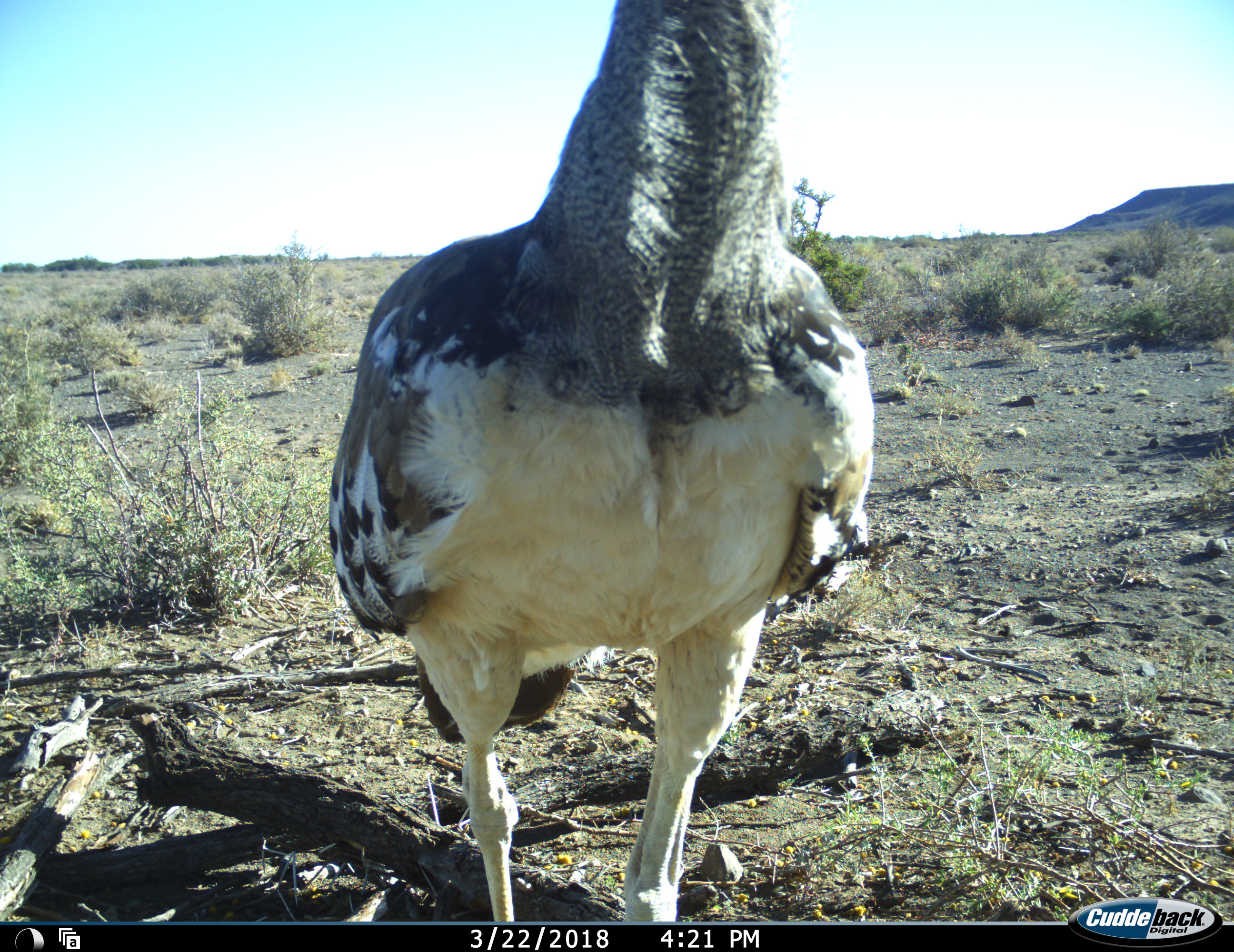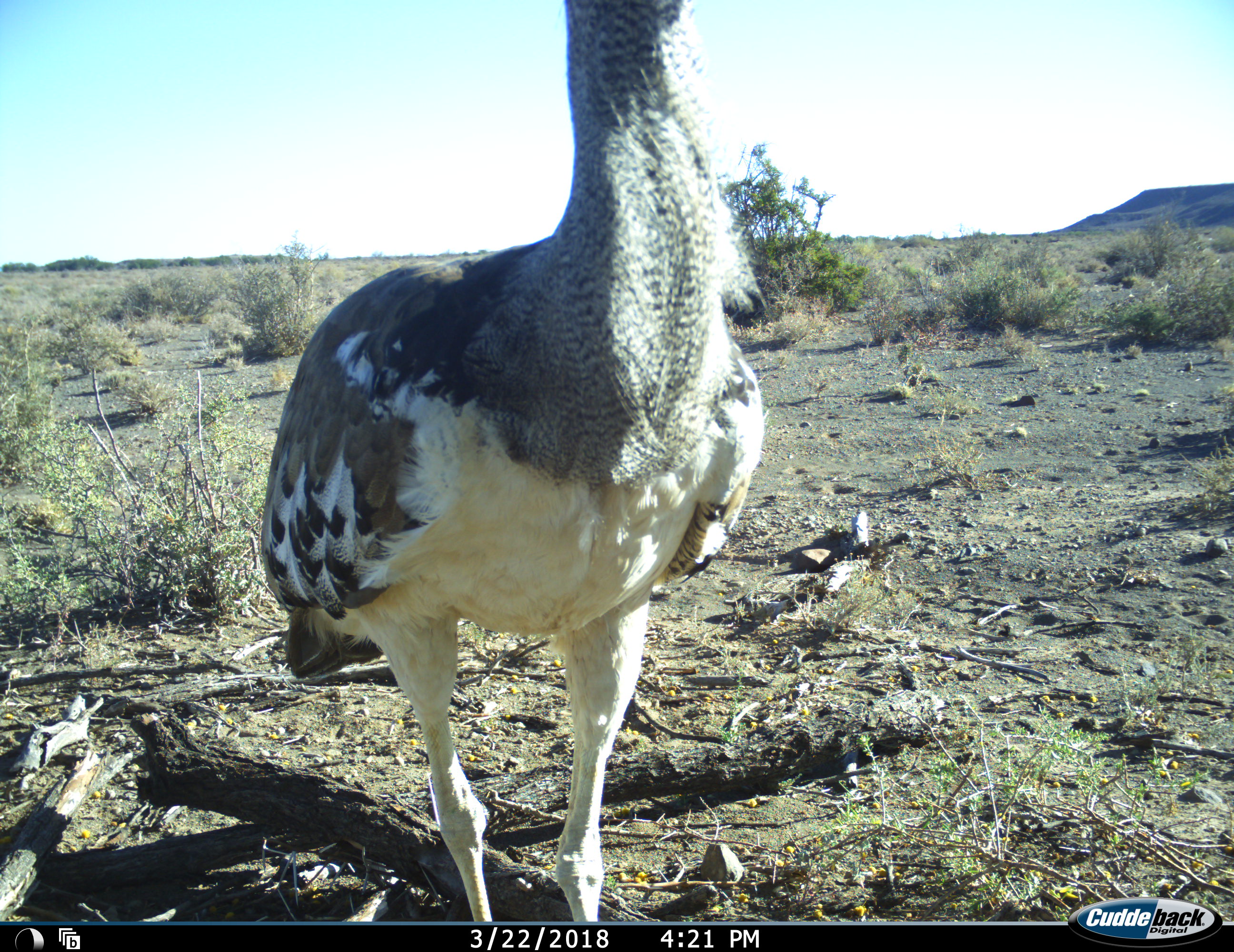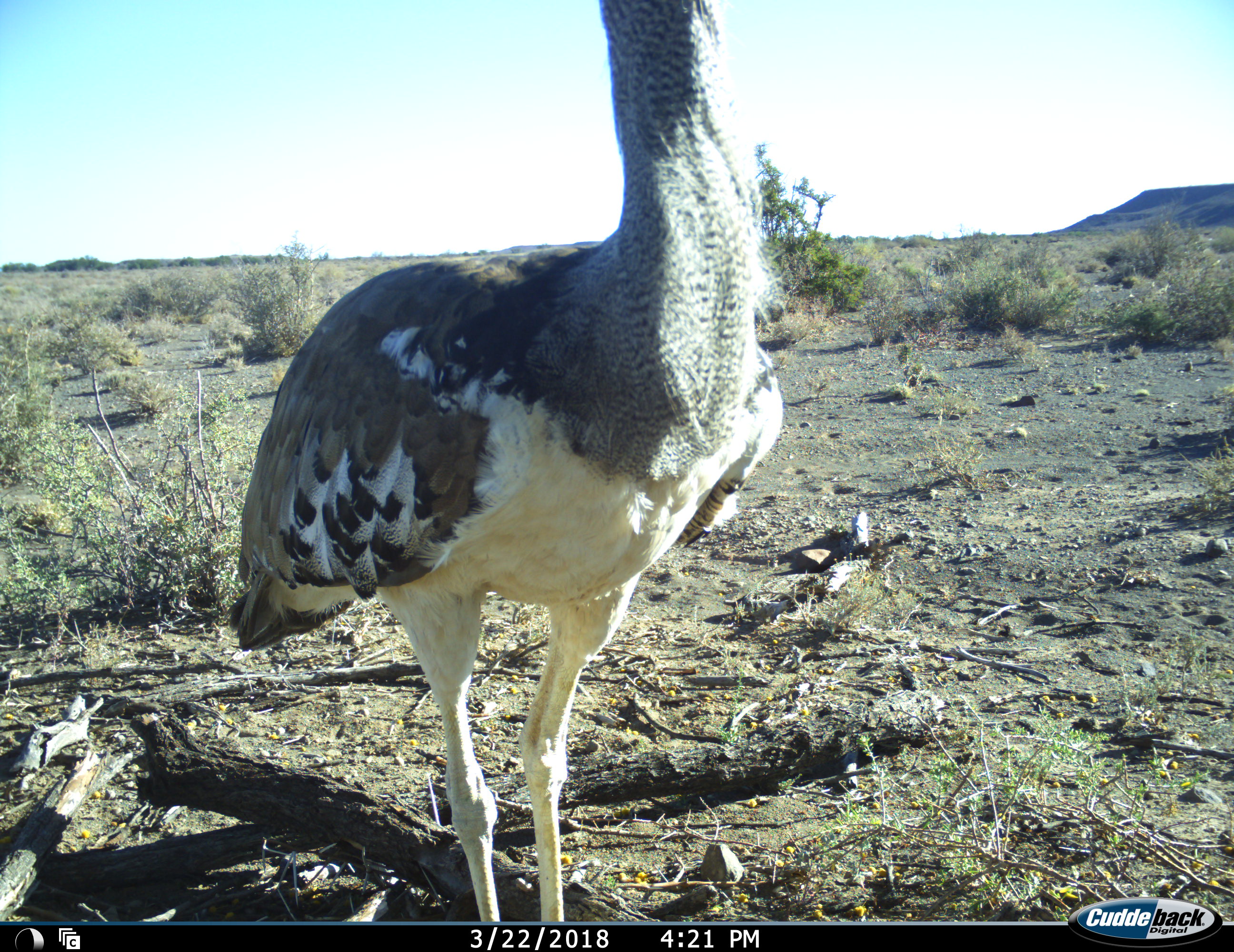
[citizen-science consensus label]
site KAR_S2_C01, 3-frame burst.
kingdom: Animalia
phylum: Chordata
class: Aves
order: Otidiformes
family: Otididae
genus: Ardeotis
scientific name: Ardeotis kori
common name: kori bustard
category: bustardkori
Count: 1.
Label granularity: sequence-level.